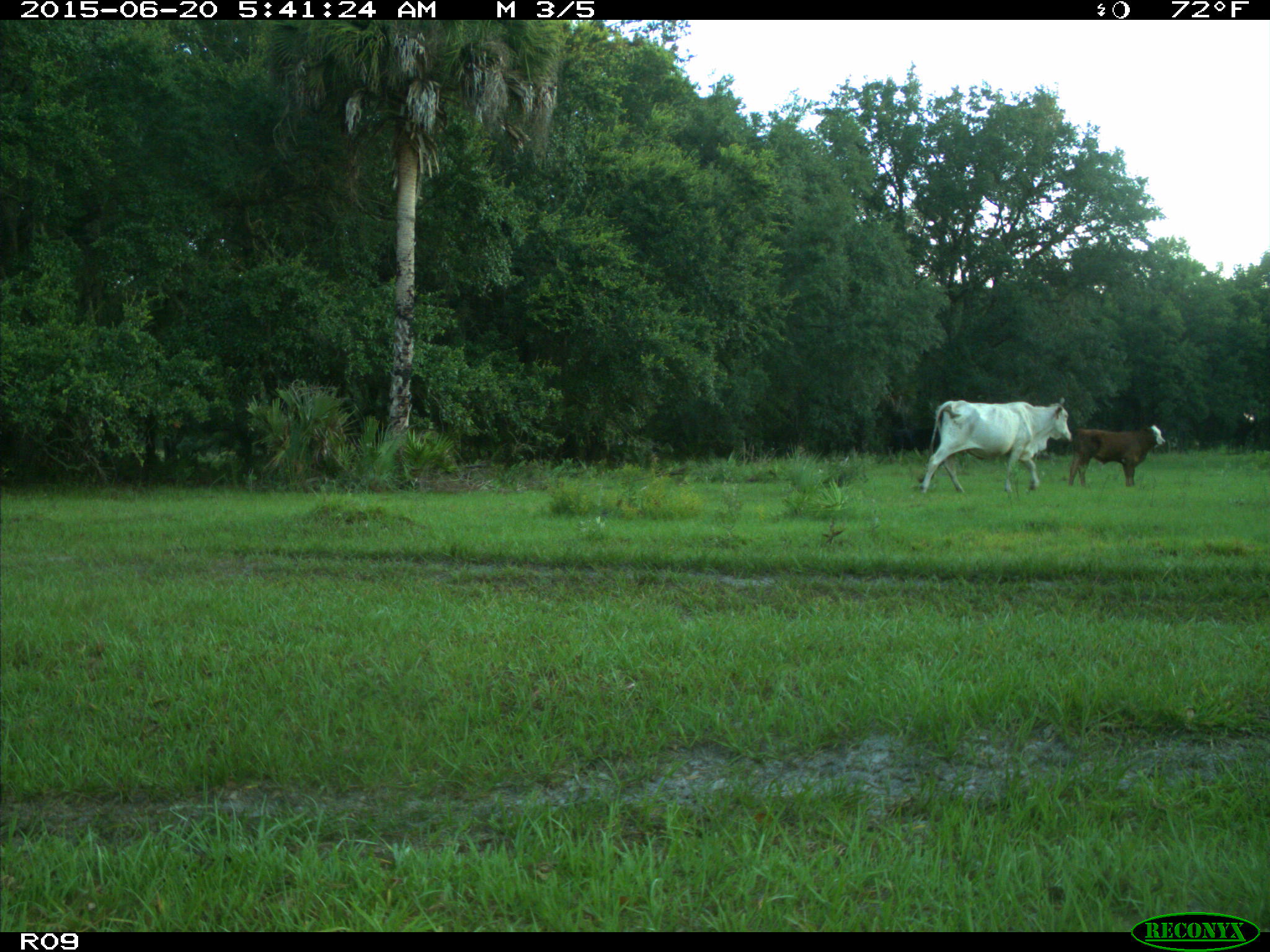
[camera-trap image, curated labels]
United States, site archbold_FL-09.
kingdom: Animalia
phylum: Chordata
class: Mammalia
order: Artiodactyla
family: Bovidae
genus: Bos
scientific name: Bos taurus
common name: domestic cow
Bos taurus (domestic cow).